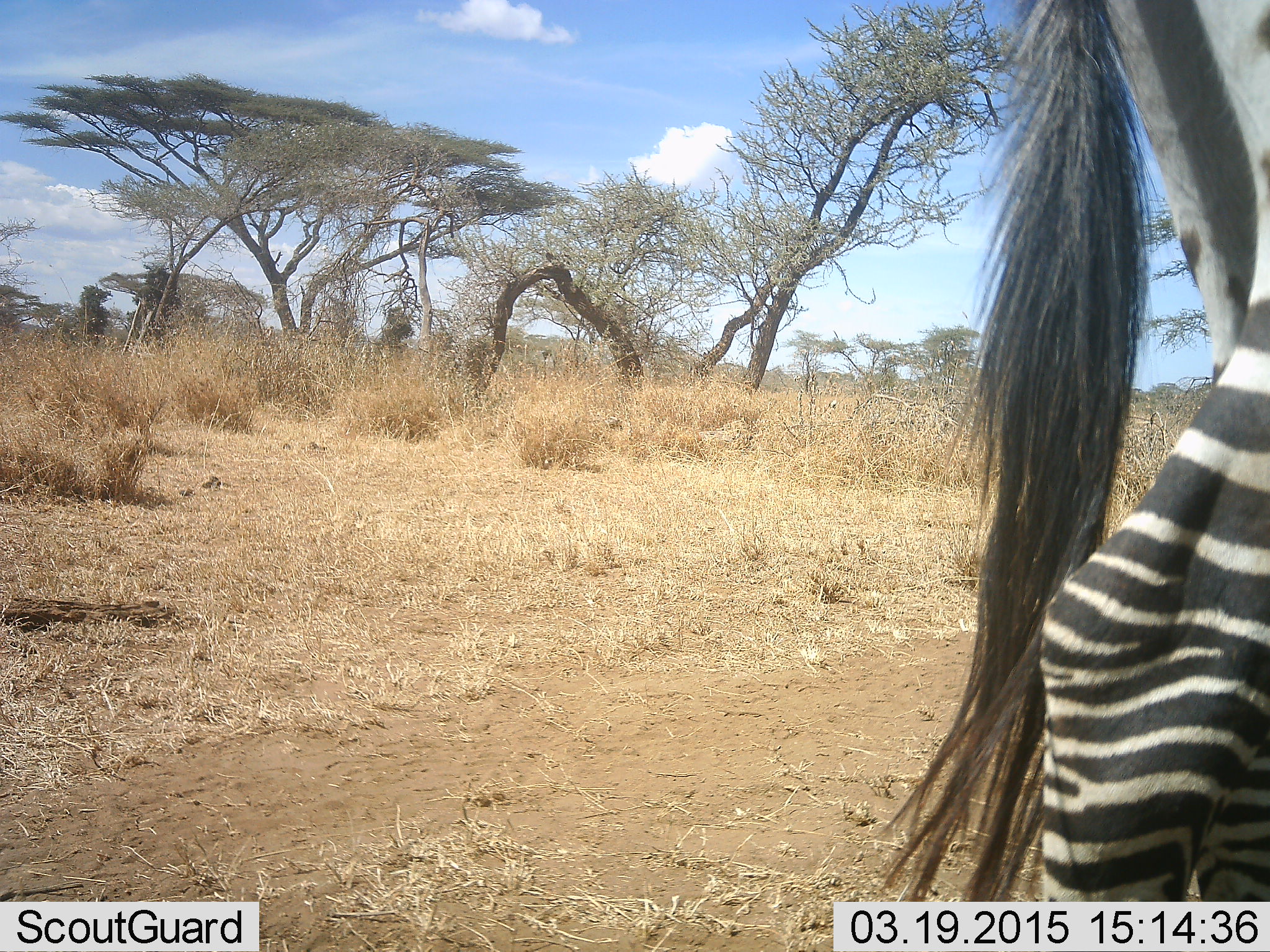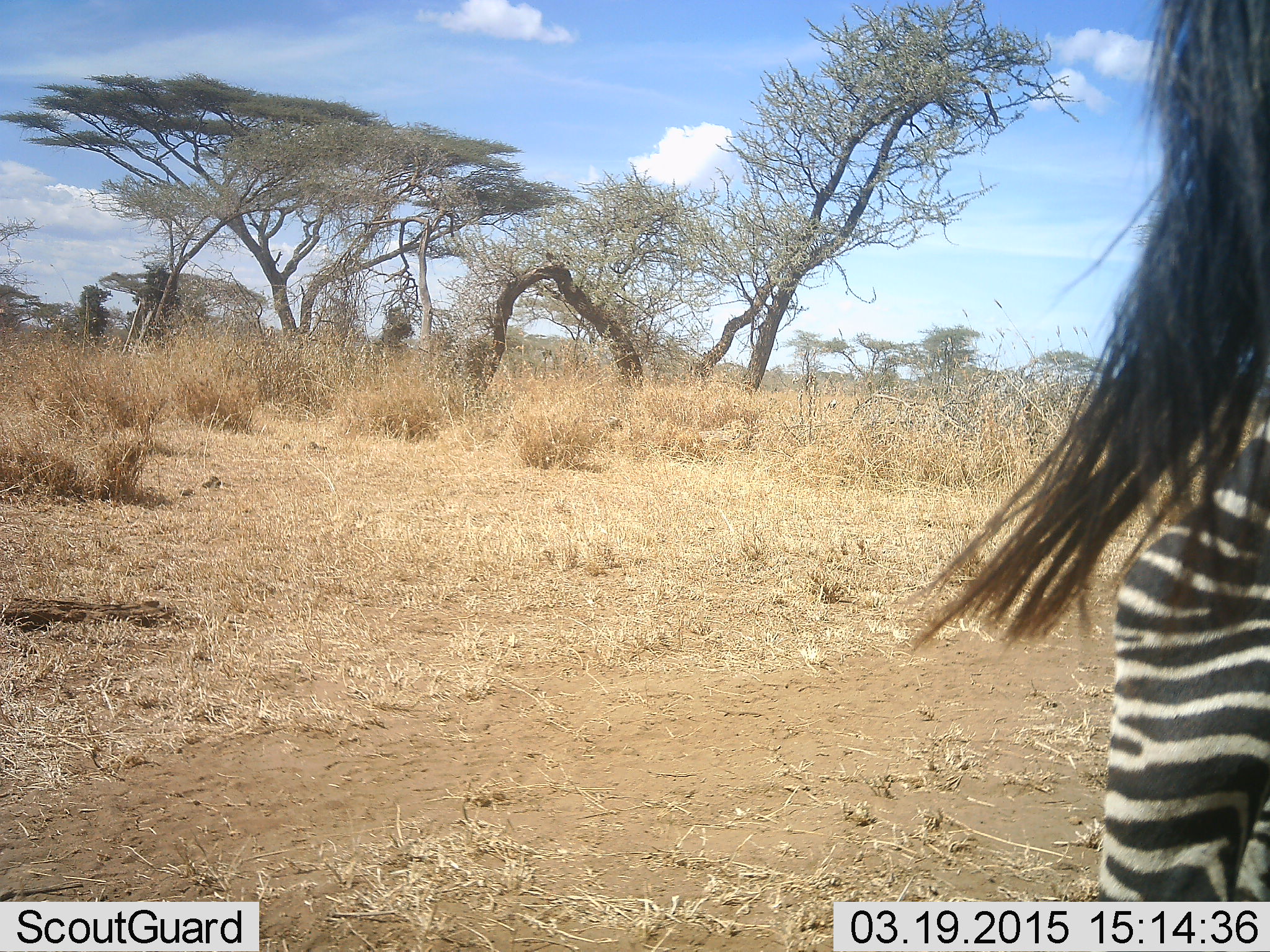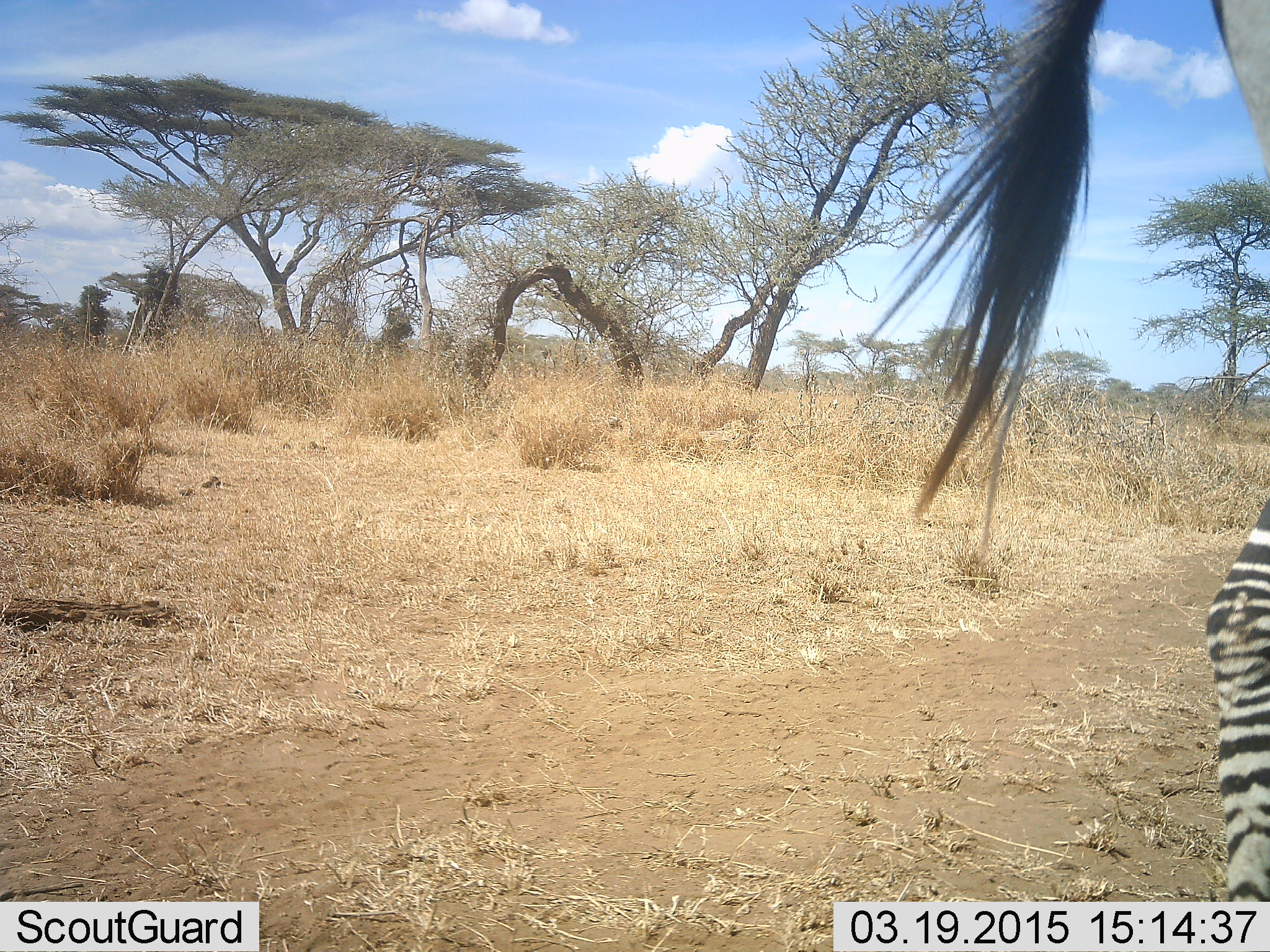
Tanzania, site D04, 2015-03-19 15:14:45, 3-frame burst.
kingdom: Animalia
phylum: Chordata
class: Mammalia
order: Perissodactyla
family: Equidae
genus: Equus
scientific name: Equus quagga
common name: plains zebra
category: zebra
Zebra (plains zebra) (Equus quagga), count 1. Behavior (volunteer vote fractions): standing 20%, resting 0%, moving 80%, interacting 10%. Young present (vote fraction): 0%. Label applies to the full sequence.